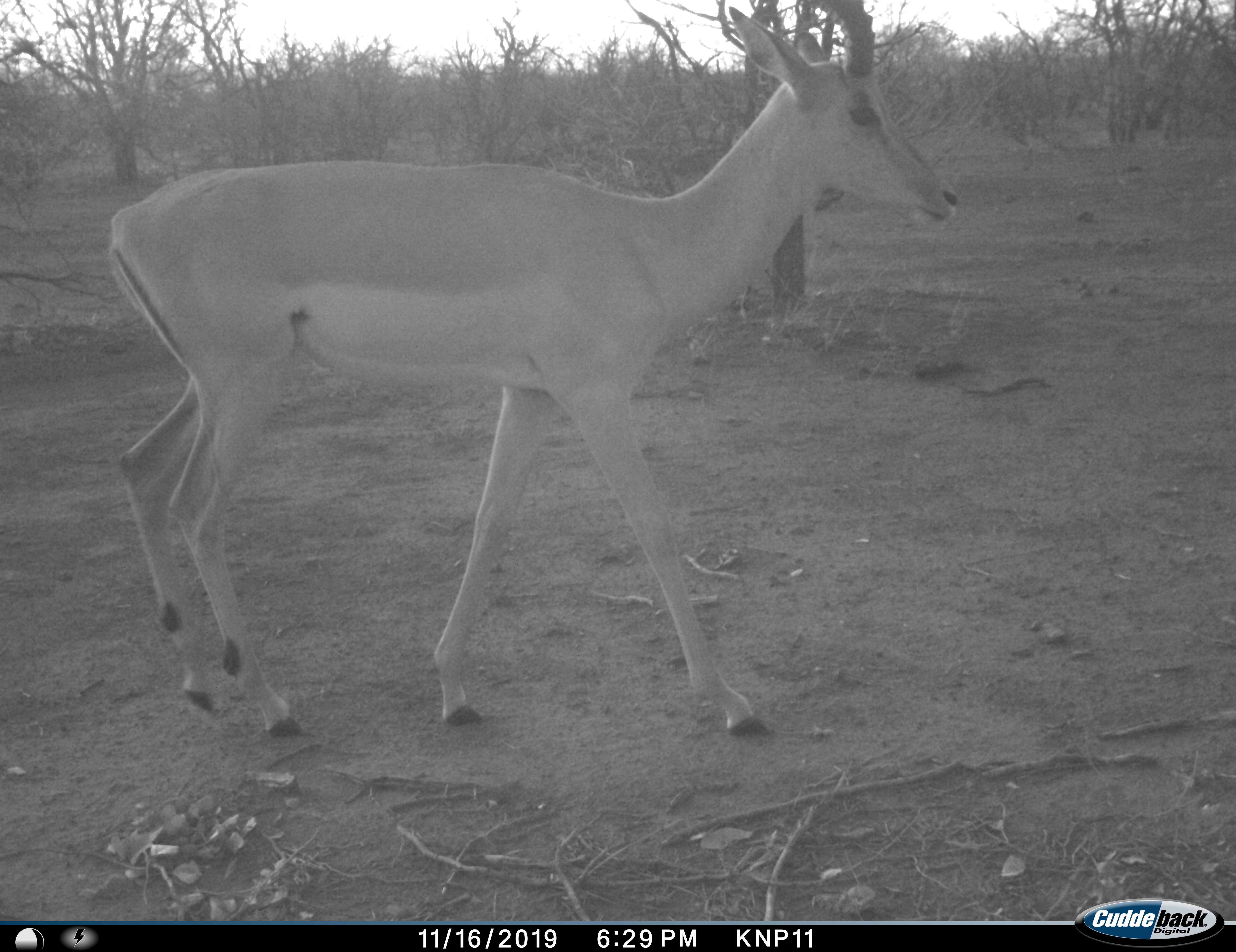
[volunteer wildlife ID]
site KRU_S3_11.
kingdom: Animalia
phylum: Chordata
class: Mammalia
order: Artiodactyla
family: Bovidae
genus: Aepyceros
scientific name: Aepyceros melampus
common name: impala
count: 1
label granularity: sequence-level